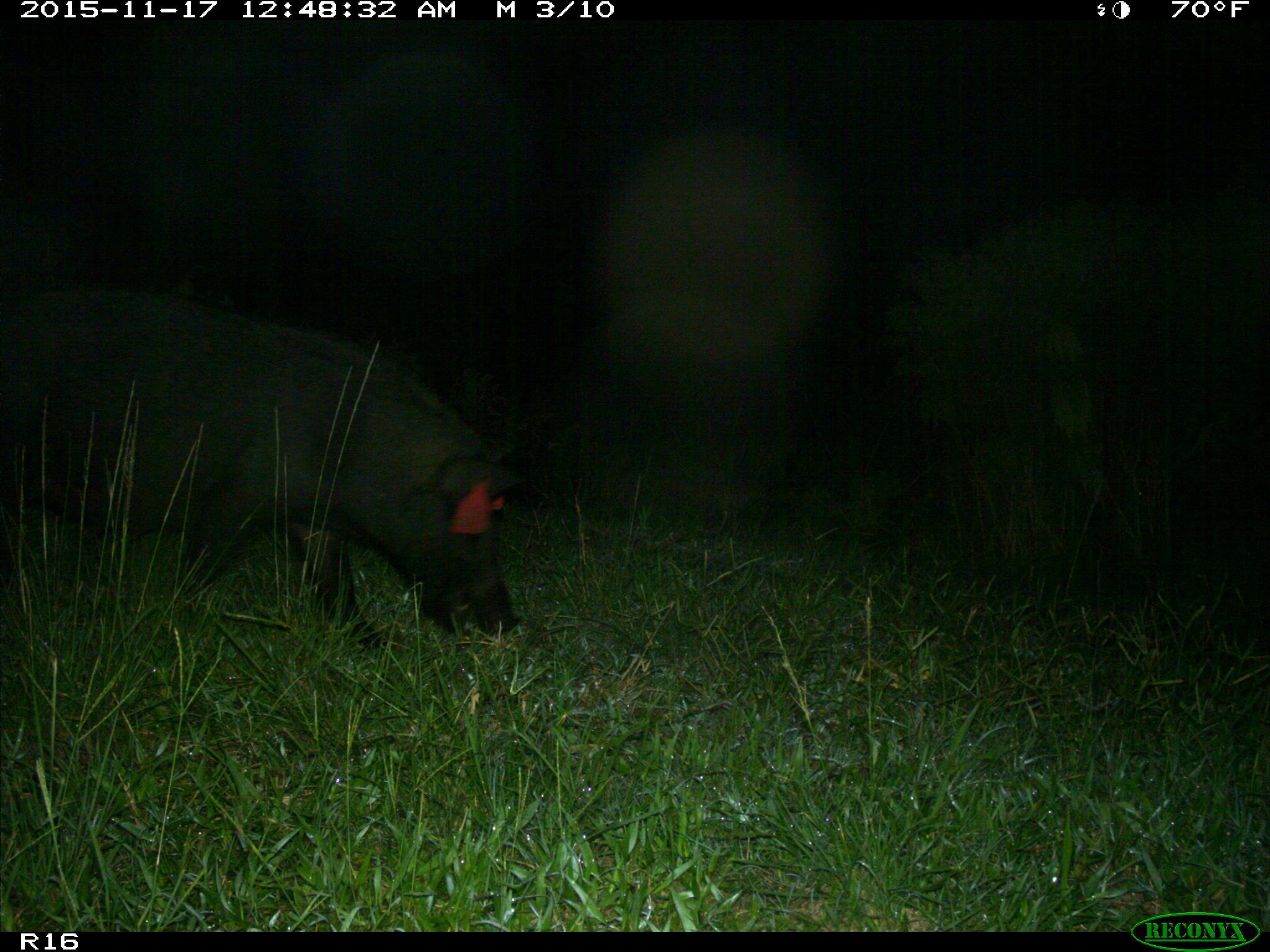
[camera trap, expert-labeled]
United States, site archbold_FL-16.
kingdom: Animalia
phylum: Chordata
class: Mammalia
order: Artiodactyla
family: Suidae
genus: Sus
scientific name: Sus scrofa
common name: wild boar